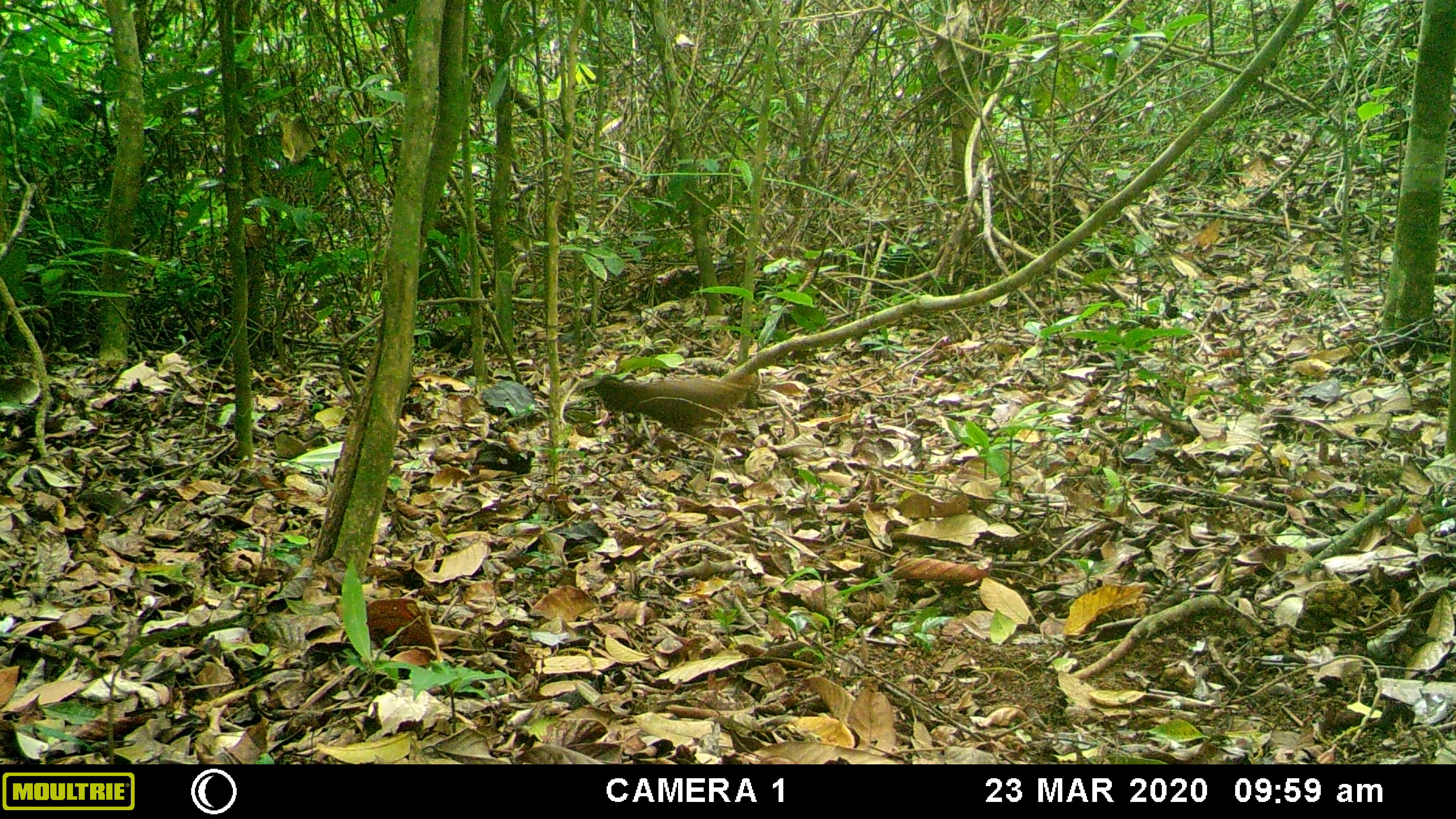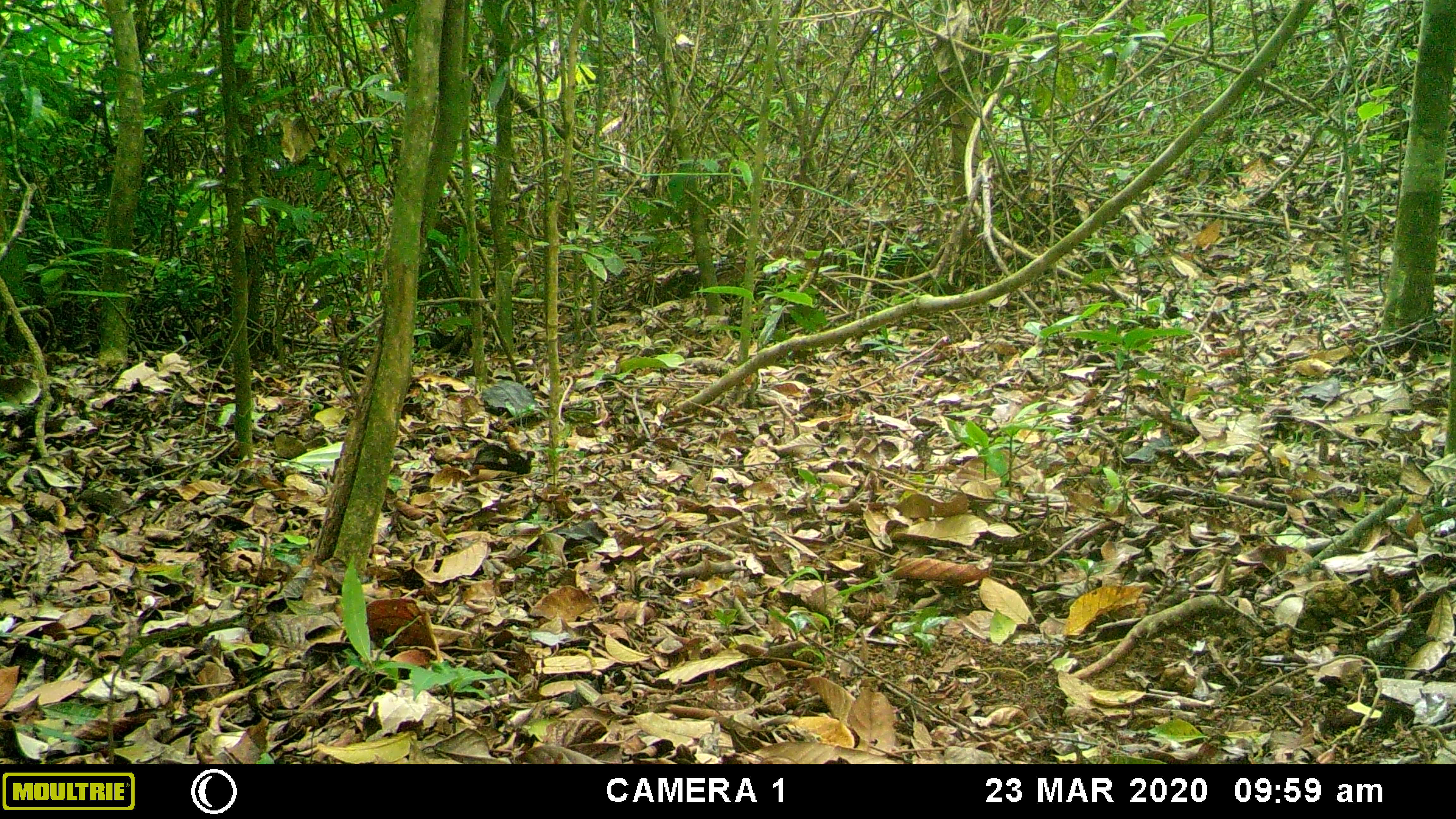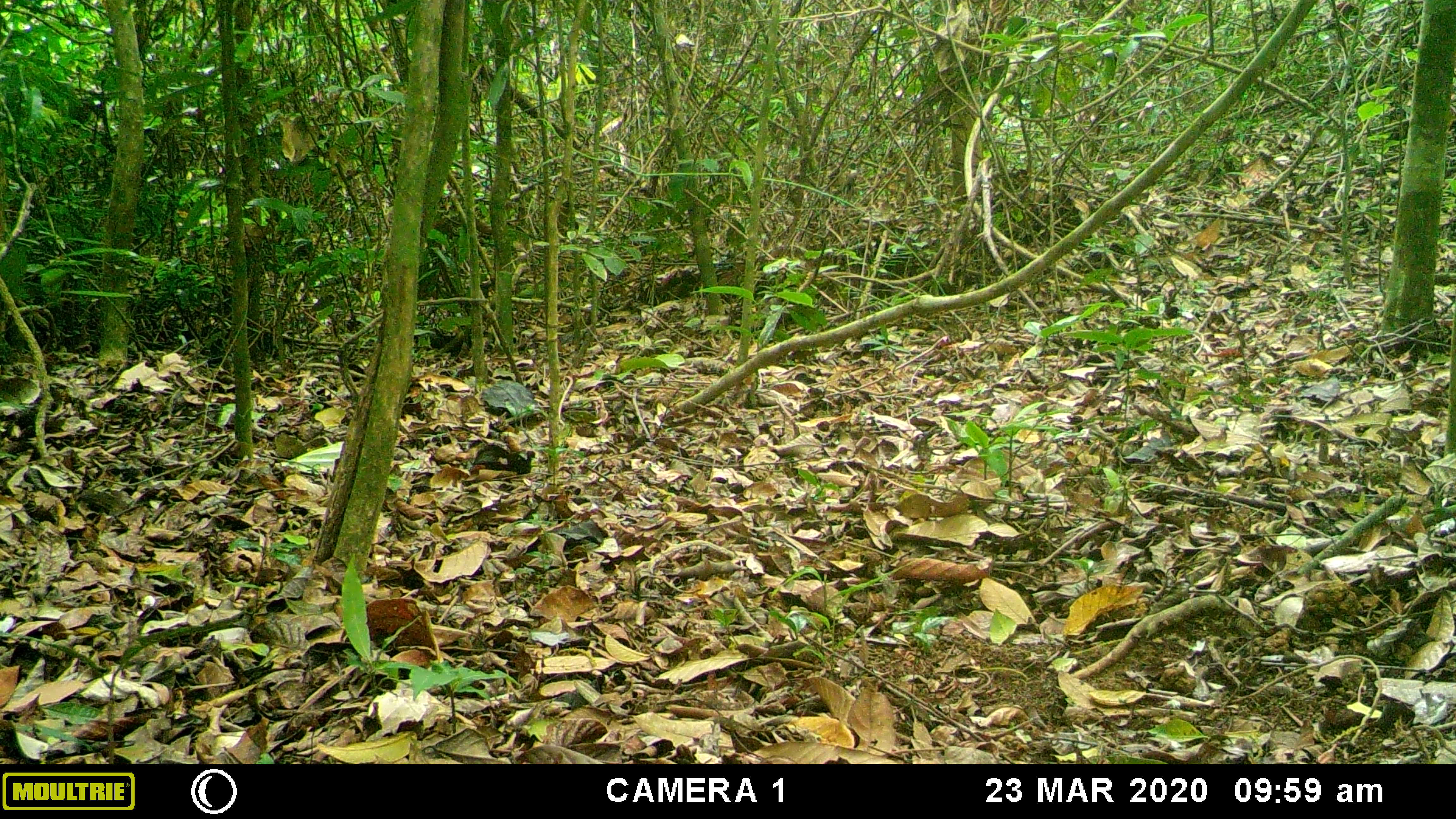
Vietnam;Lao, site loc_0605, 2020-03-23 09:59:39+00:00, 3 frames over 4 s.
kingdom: Animalia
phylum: Chordata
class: Aves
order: Galliformes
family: Phasianidae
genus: Gallus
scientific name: Gallus gallus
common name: red junglefowl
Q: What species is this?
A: Red junglefowl (Gallus gallus).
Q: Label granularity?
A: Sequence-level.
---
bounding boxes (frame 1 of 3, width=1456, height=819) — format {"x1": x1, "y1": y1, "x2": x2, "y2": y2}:
red junglefowl: {"x1": 592, "y1": 370, "x2": 758, "y2": 442}